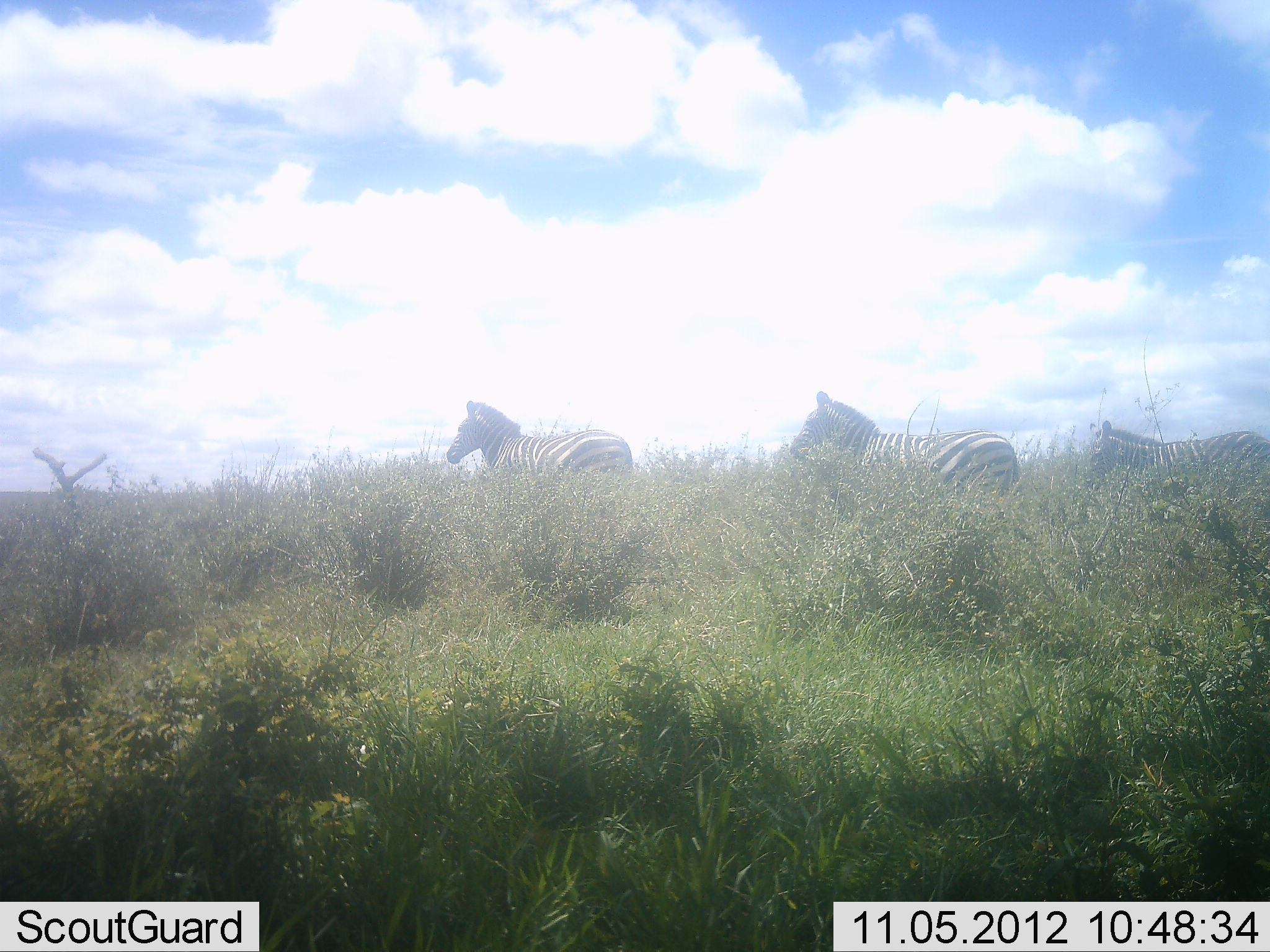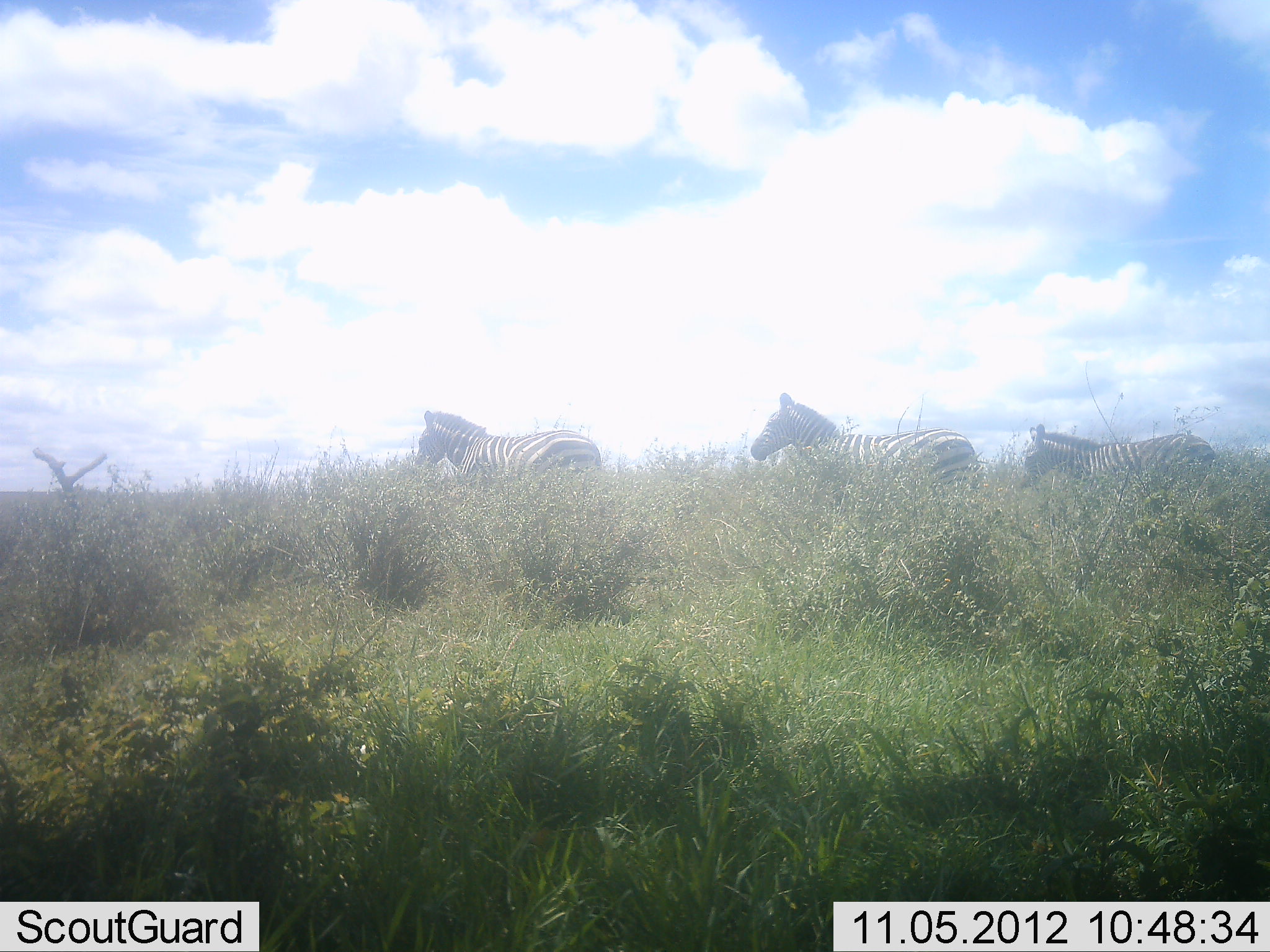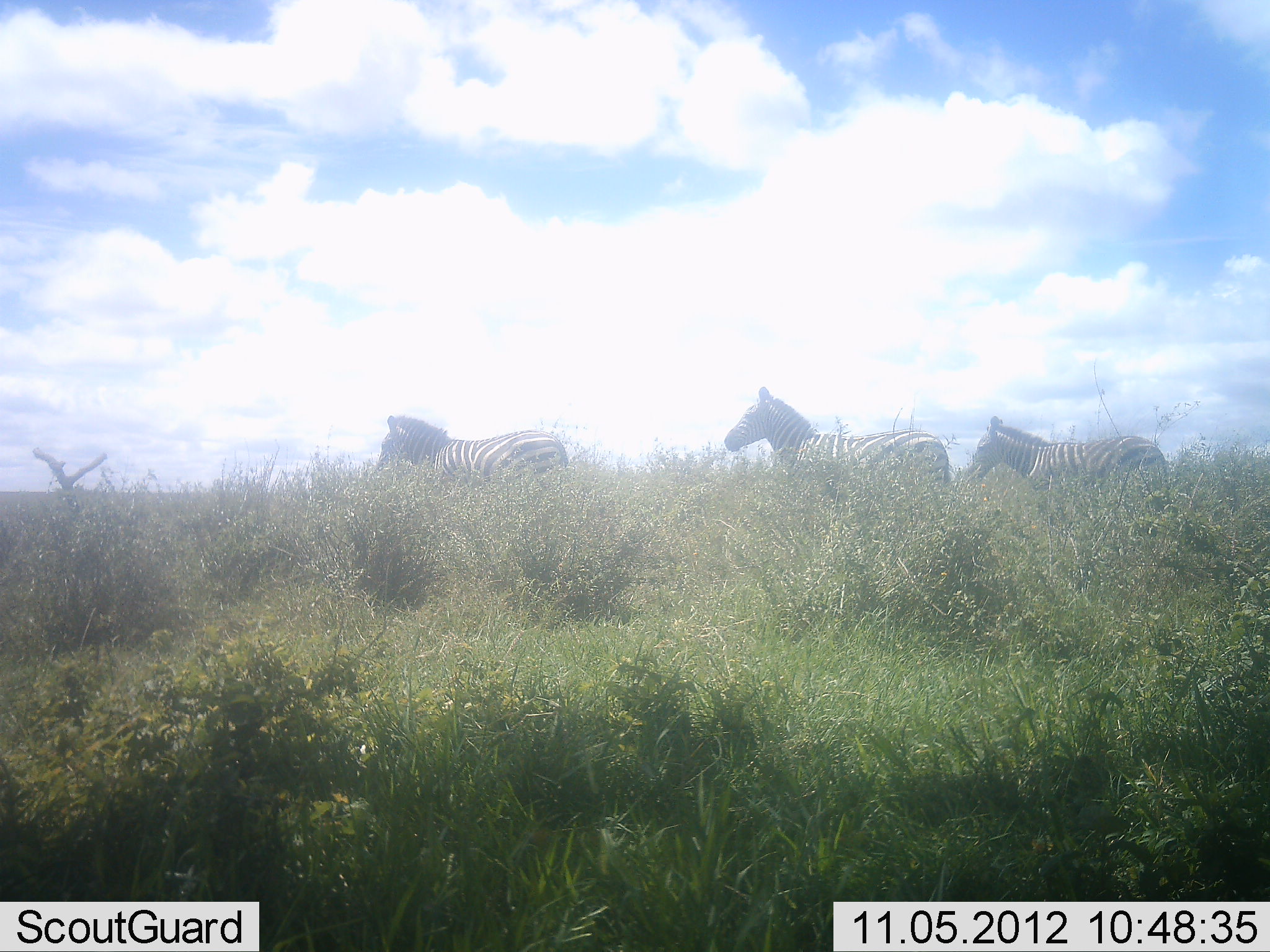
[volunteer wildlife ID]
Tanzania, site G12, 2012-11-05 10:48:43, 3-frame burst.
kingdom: Animalia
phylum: Chordata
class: Mammalia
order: Perissodactyla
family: Equidae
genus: Equus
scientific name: Equus quagga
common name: plains zebra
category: zebra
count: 3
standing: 0%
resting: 0%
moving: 100%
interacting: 0%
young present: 0%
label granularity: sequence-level